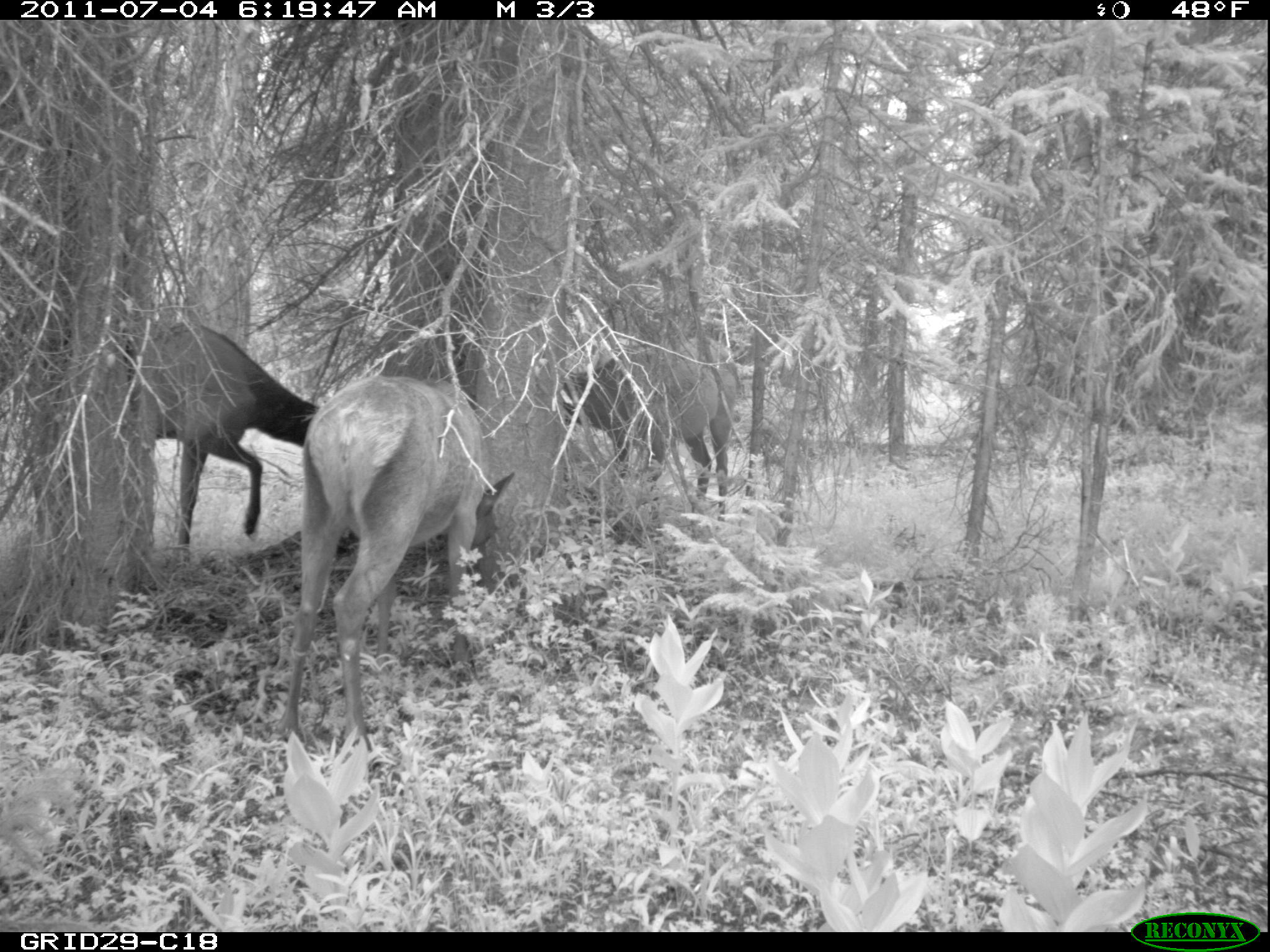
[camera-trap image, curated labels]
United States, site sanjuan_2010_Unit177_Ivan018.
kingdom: Animalia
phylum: Chordata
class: Mammalia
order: Artiodactyla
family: Cervidae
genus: Cervus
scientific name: Cervus elaphus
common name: red deer